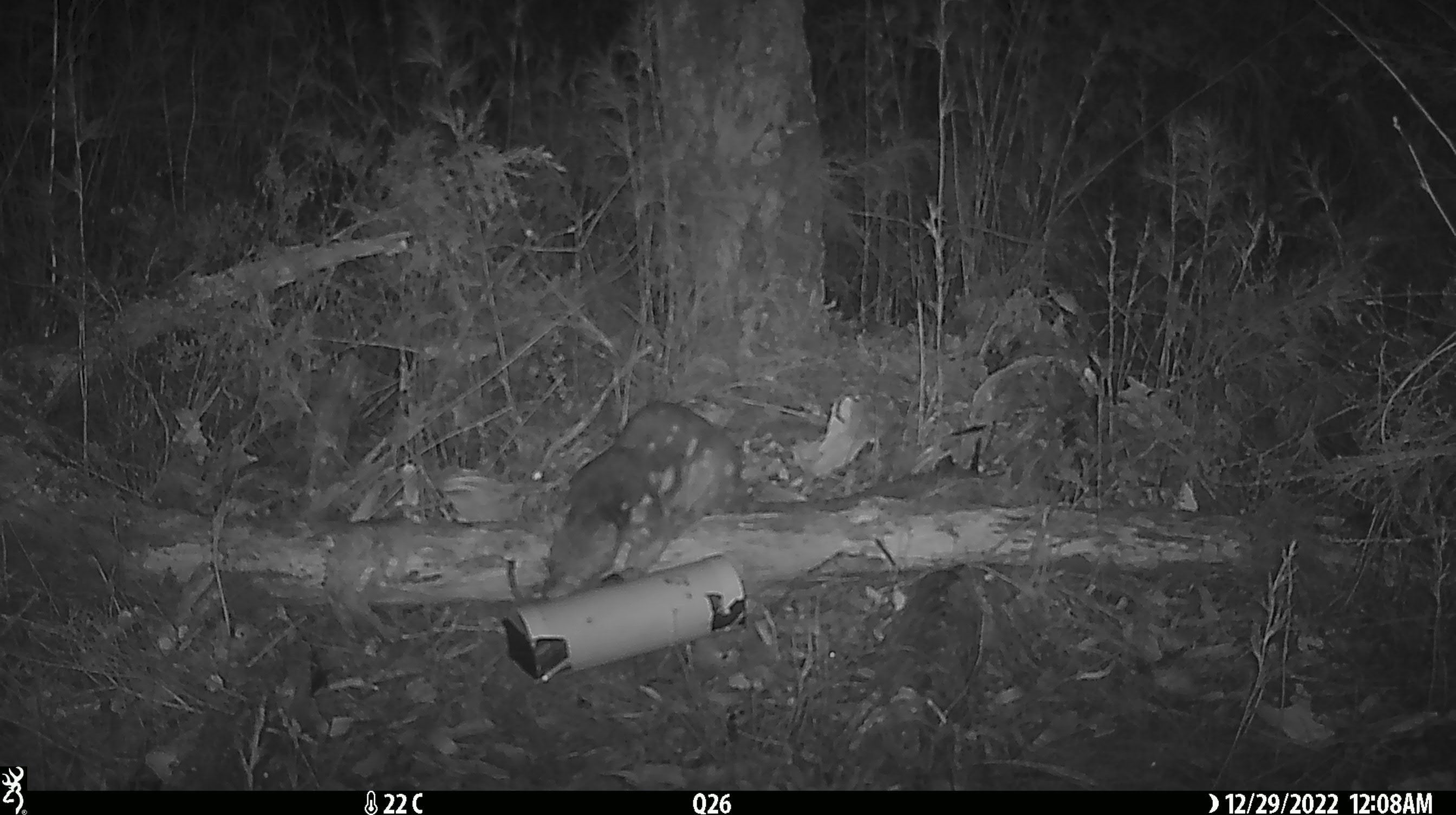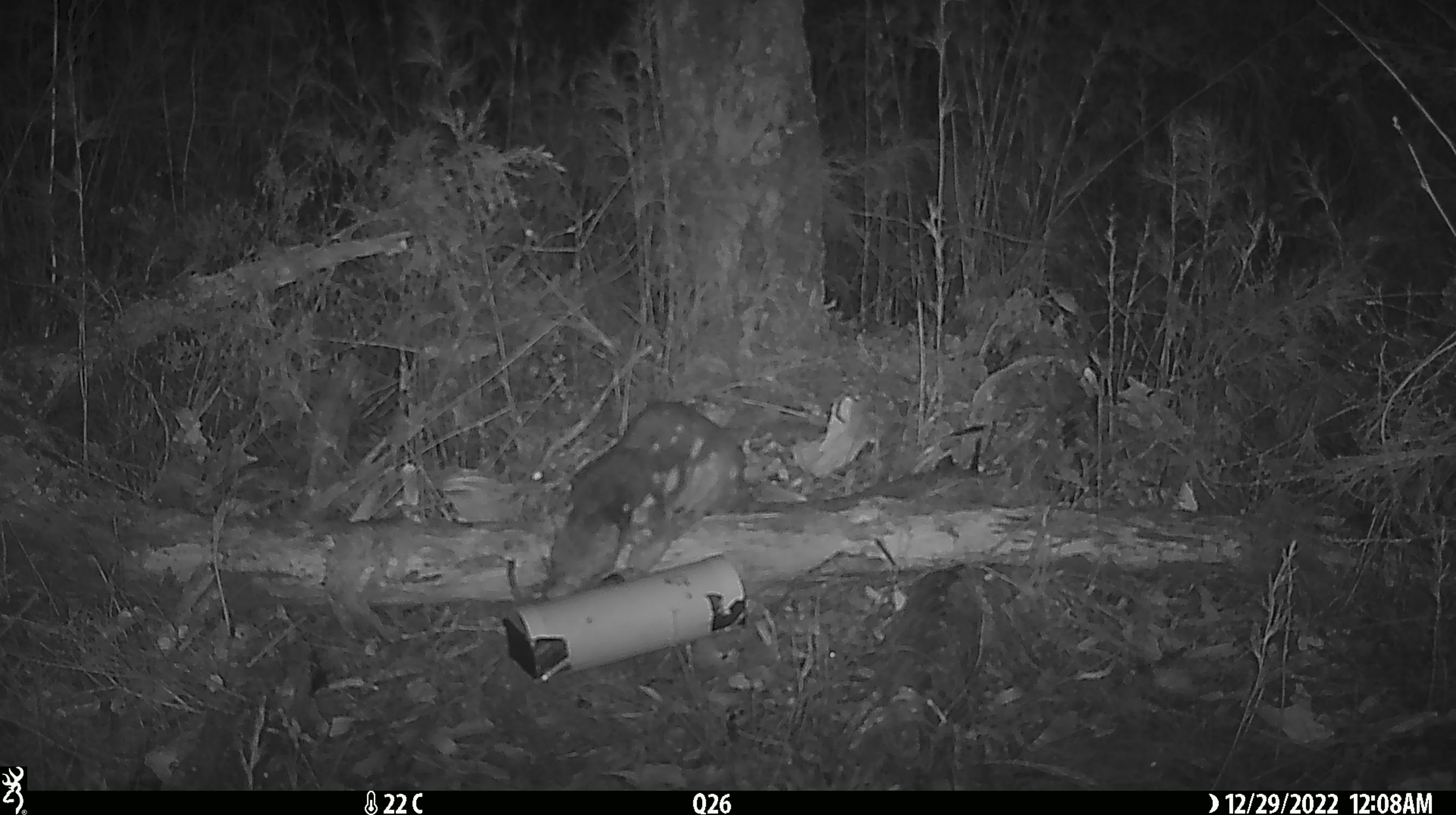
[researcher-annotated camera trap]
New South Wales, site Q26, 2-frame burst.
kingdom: Animalia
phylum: Chordata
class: Mammalia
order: Dasyuromorphia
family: Dasyuridae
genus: Dasyurus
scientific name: Dasyurus maculatus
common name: spotted-tailed quoll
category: quoll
Quoll (spotted-tailed quoll) (Dasyurus maculatus).